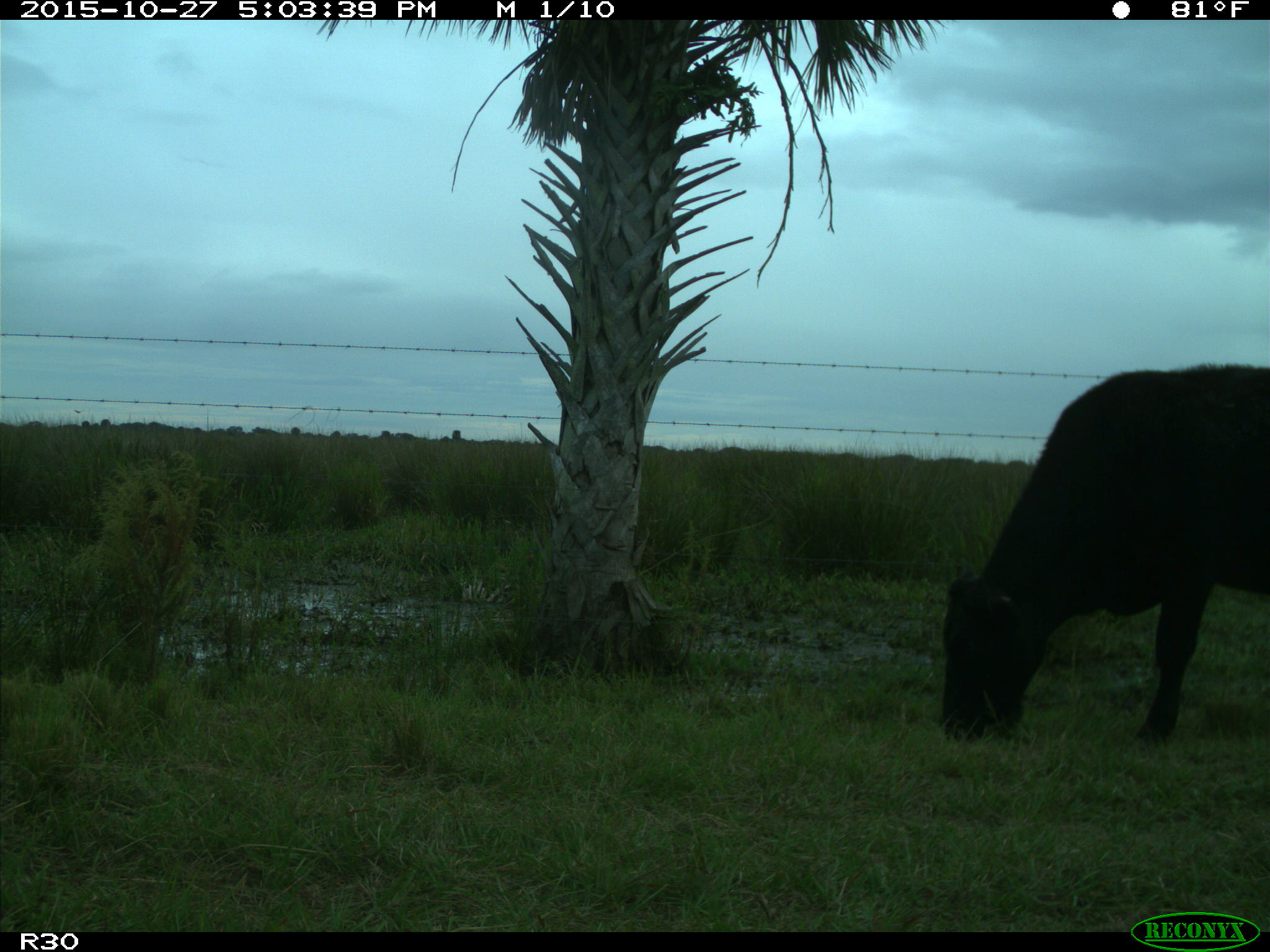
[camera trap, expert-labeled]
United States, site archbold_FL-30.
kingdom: Animalia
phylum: Chordata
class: Mammalia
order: Artiodactyla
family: Bovidae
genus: Bos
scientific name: Bos taurus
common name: domestic cow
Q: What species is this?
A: Bos taurus (domestic cow).